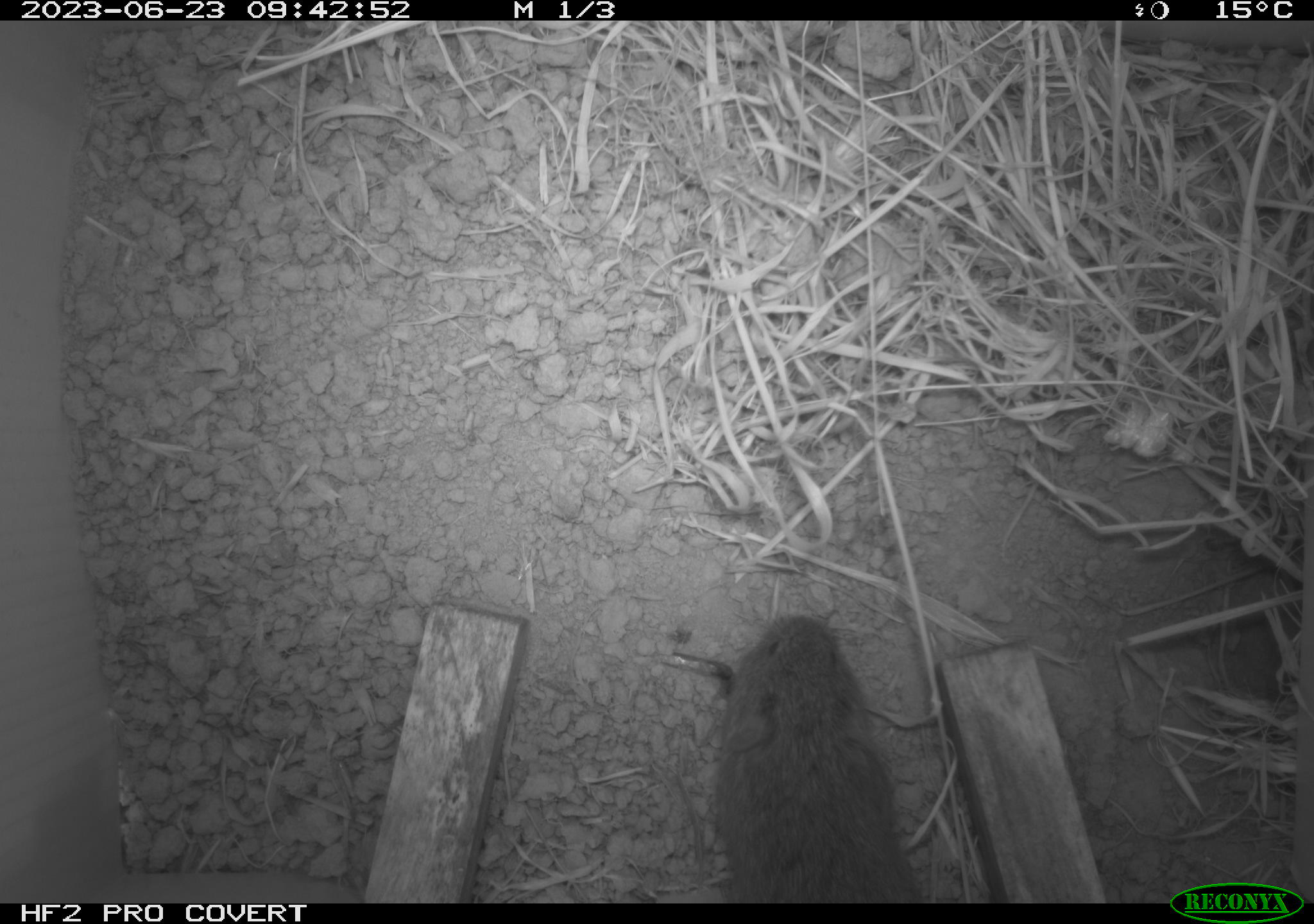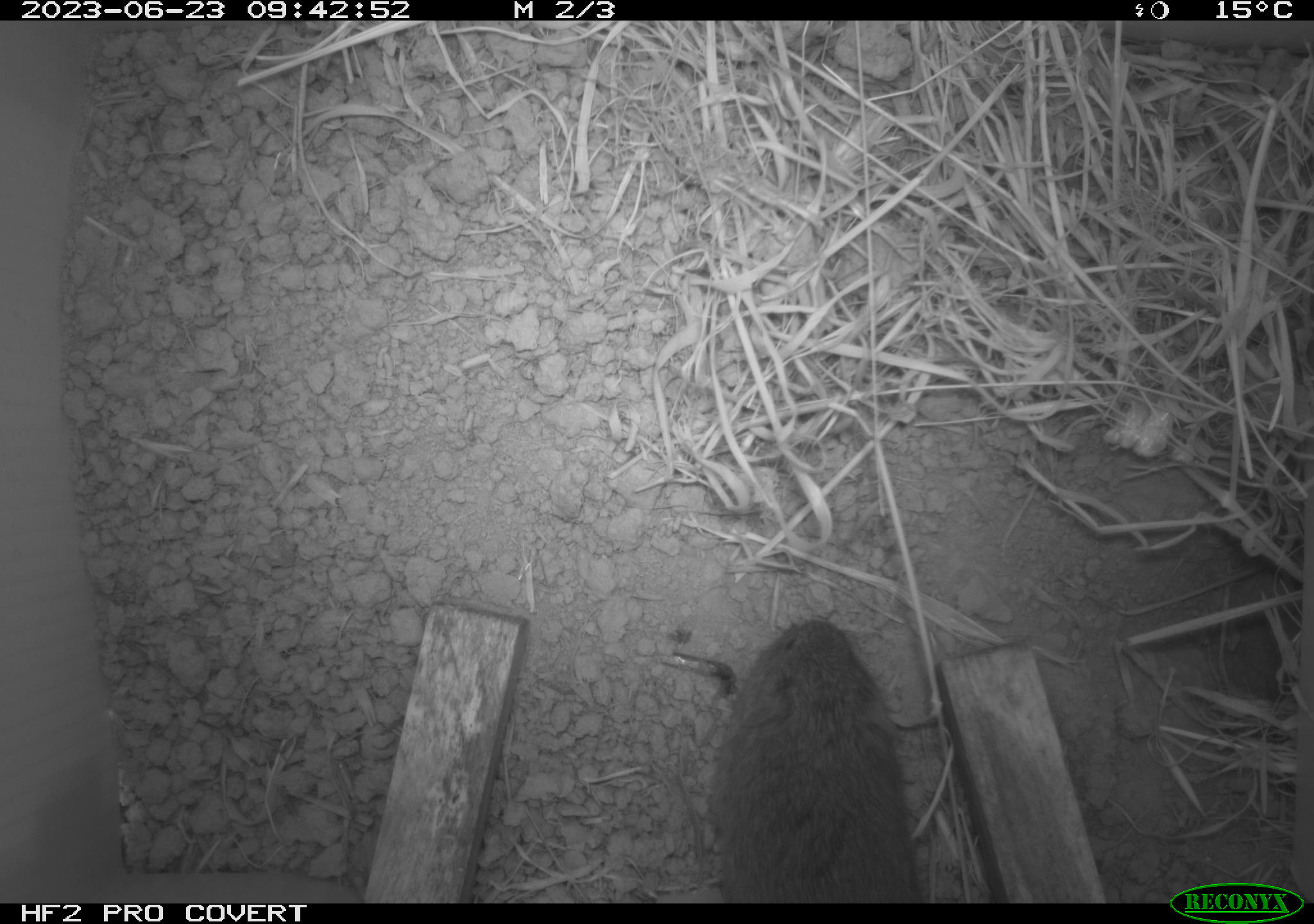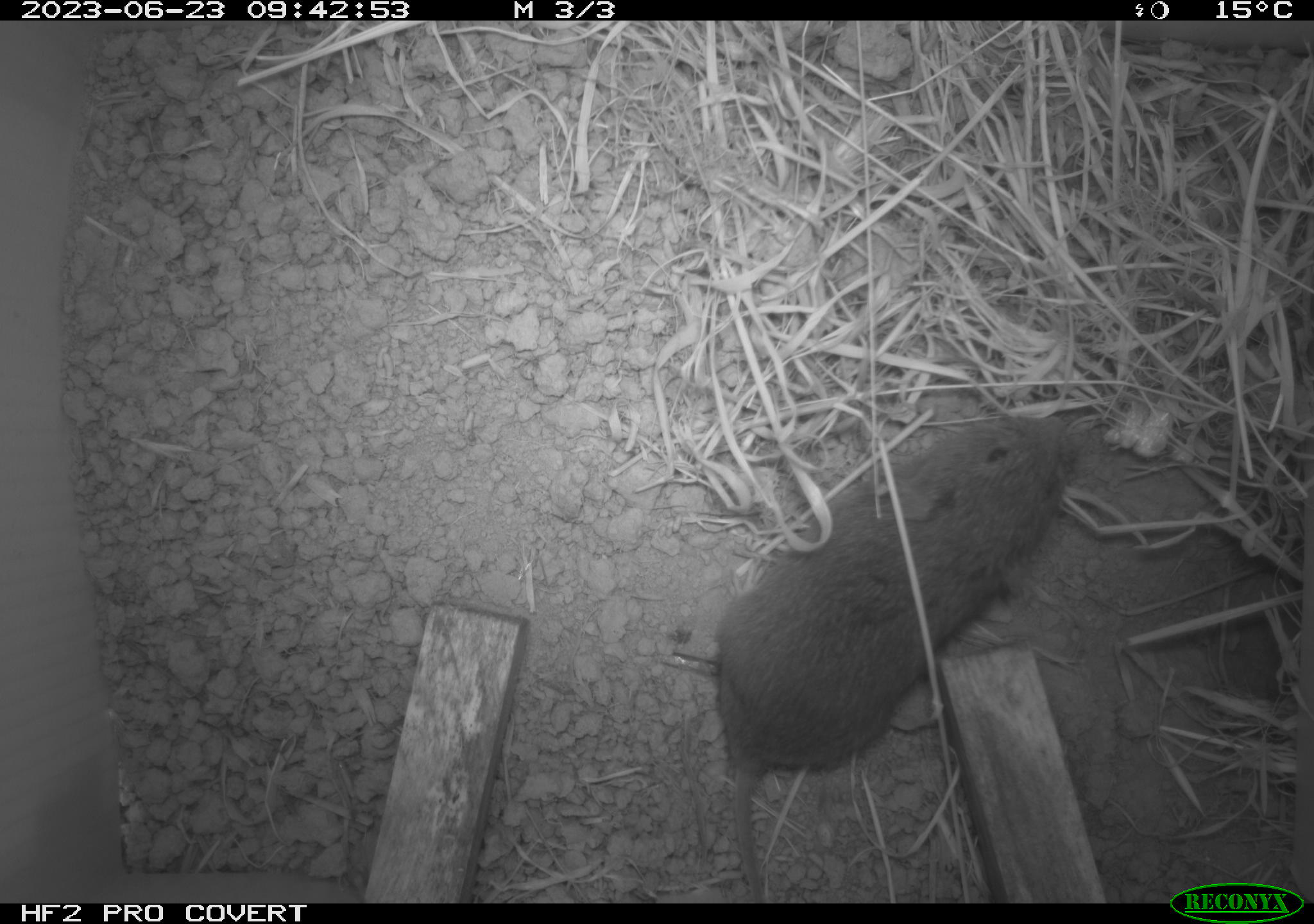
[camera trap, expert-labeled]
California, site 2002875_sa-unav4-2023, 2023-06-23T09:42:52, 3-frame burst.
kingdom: Animalia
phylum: Chordata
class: Mammalia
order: Rodentia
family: Cricetidae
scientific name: Arvicolinae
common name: voles, lemmings, and muskrats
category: arvicolinae subfamily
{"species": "arvicolinae subfamily (voles, lemmings, and muskrats) (Arvicolinae)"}